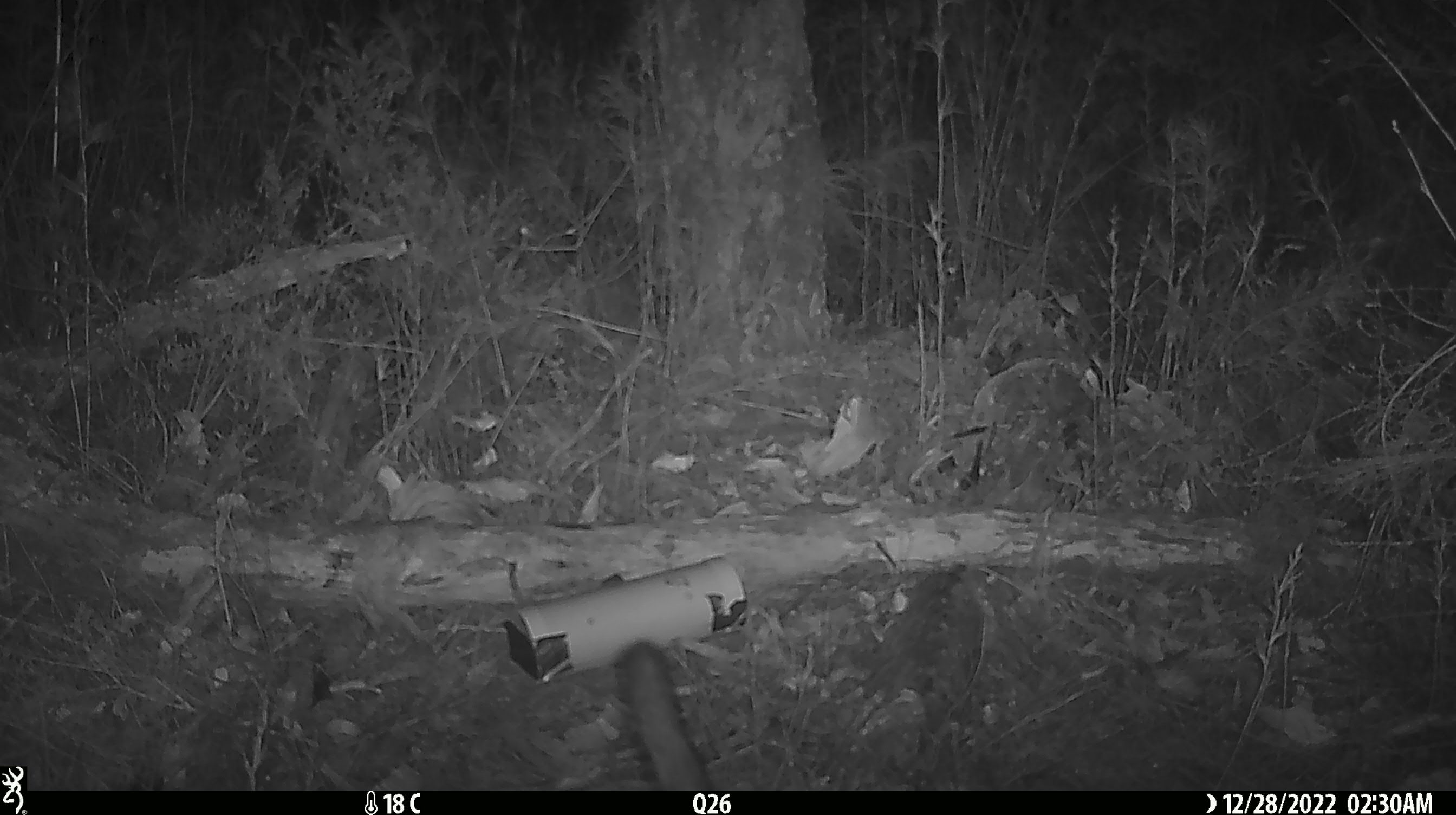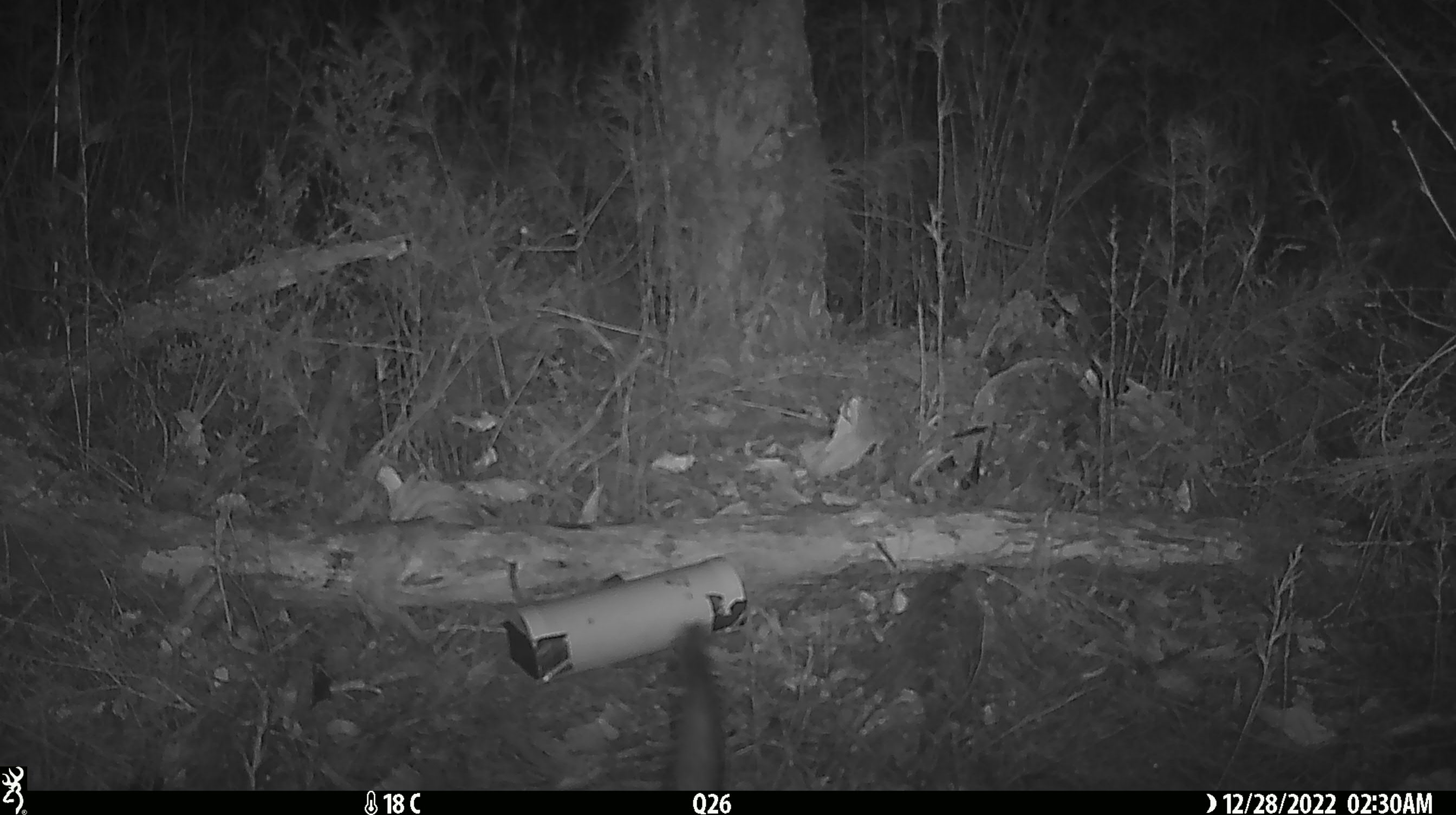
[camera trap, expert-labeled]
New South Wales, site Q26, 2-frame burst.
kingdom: Animalia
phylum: Chordata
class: Mammalia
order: Dasyuromorphia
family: Dasyuridae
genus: Dasyurus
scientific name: Dasyurus maculatus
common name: spotted-tailed quoll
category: quoll